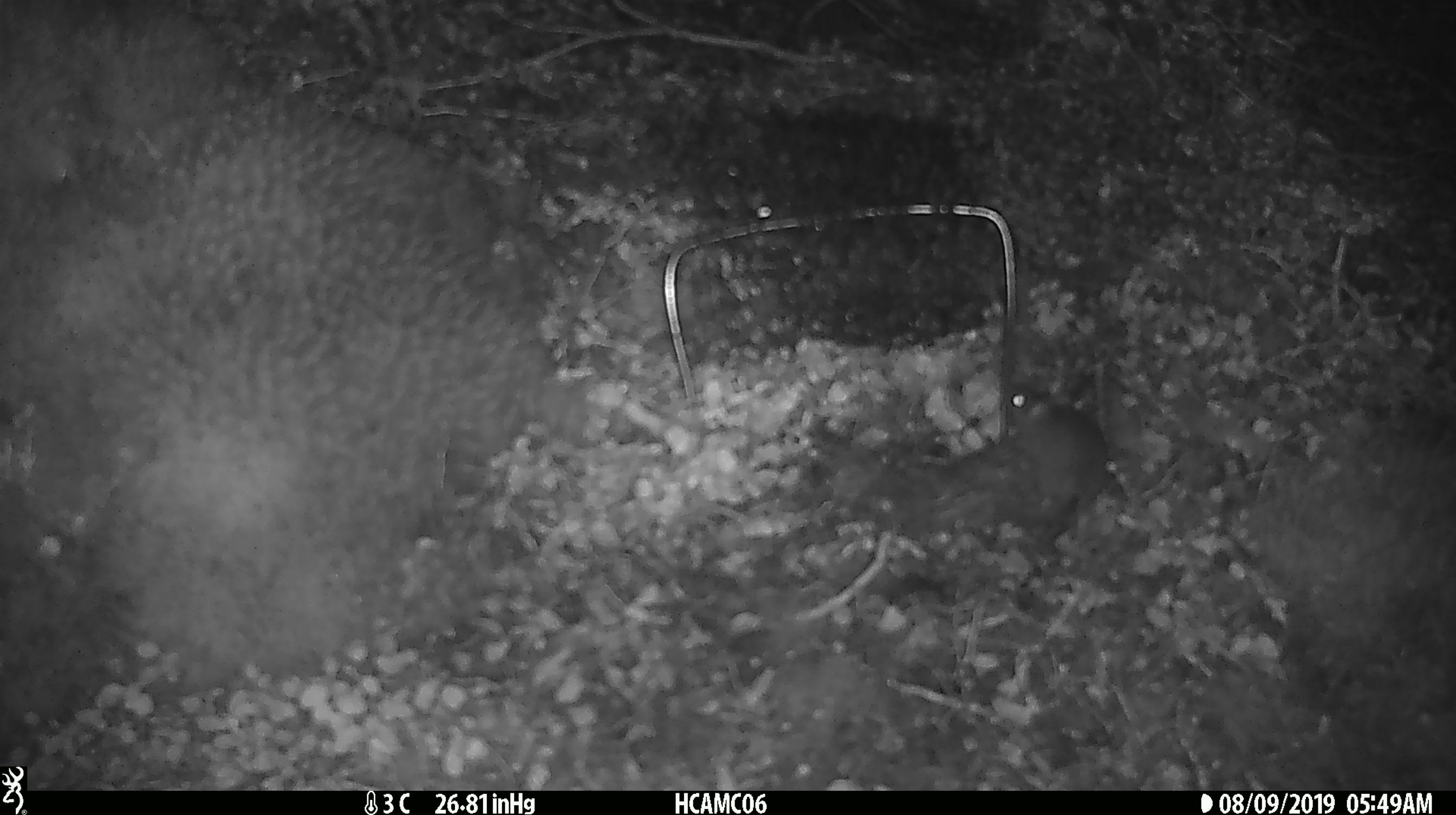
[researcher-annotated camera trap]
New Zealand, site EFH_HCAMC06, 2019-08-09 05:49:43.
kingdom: Animalia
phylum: Chordata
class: Mammalia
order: Rodentia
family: Muridae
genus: Mus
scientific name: Mus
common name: mouse